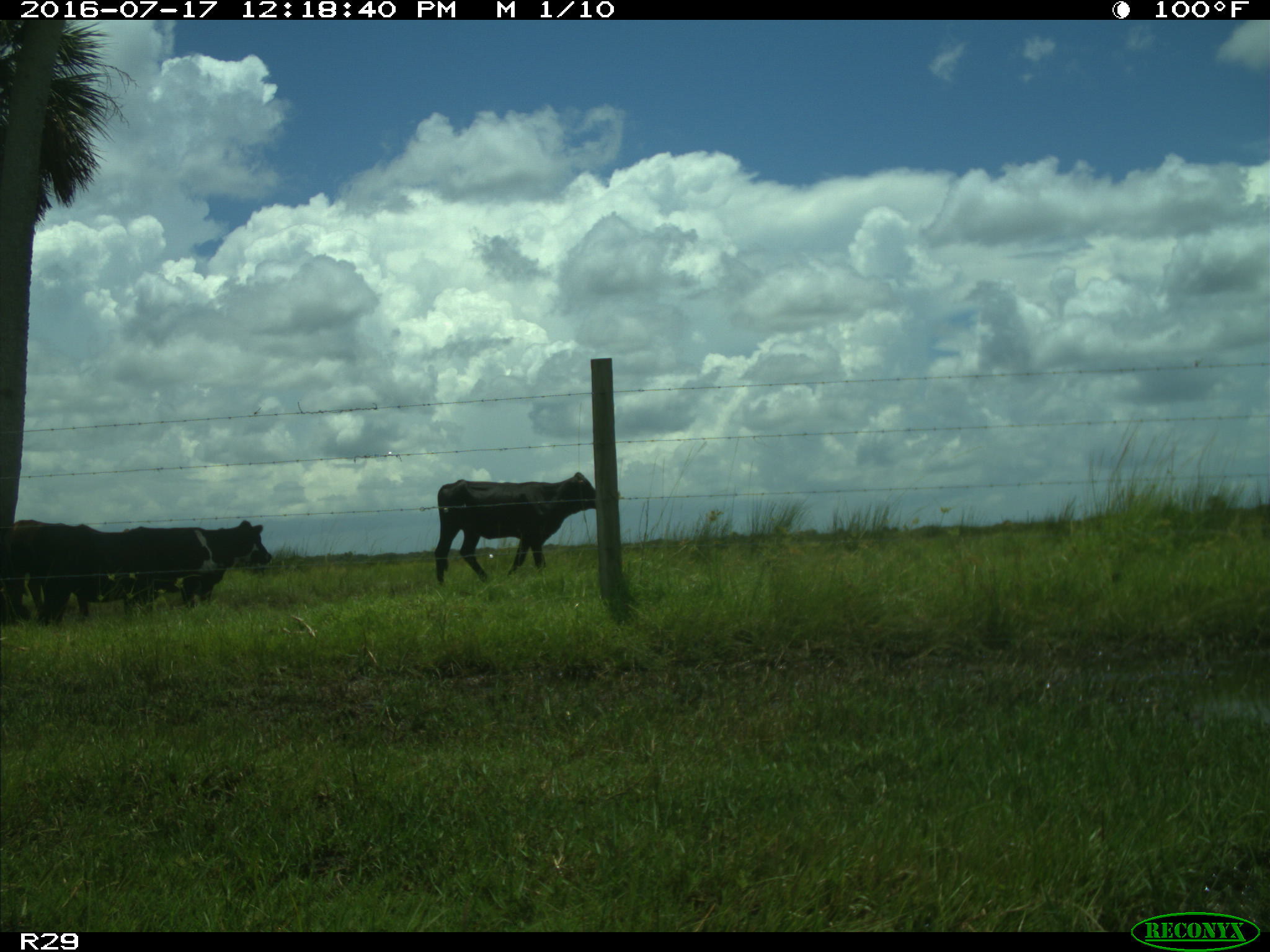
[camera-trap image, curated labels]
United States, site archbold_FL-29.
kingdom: Animalia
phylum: Chordata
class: Mammalia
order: Artiodactyla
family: Bovidae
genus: Bos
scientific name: Bos taurus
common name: domestic cow